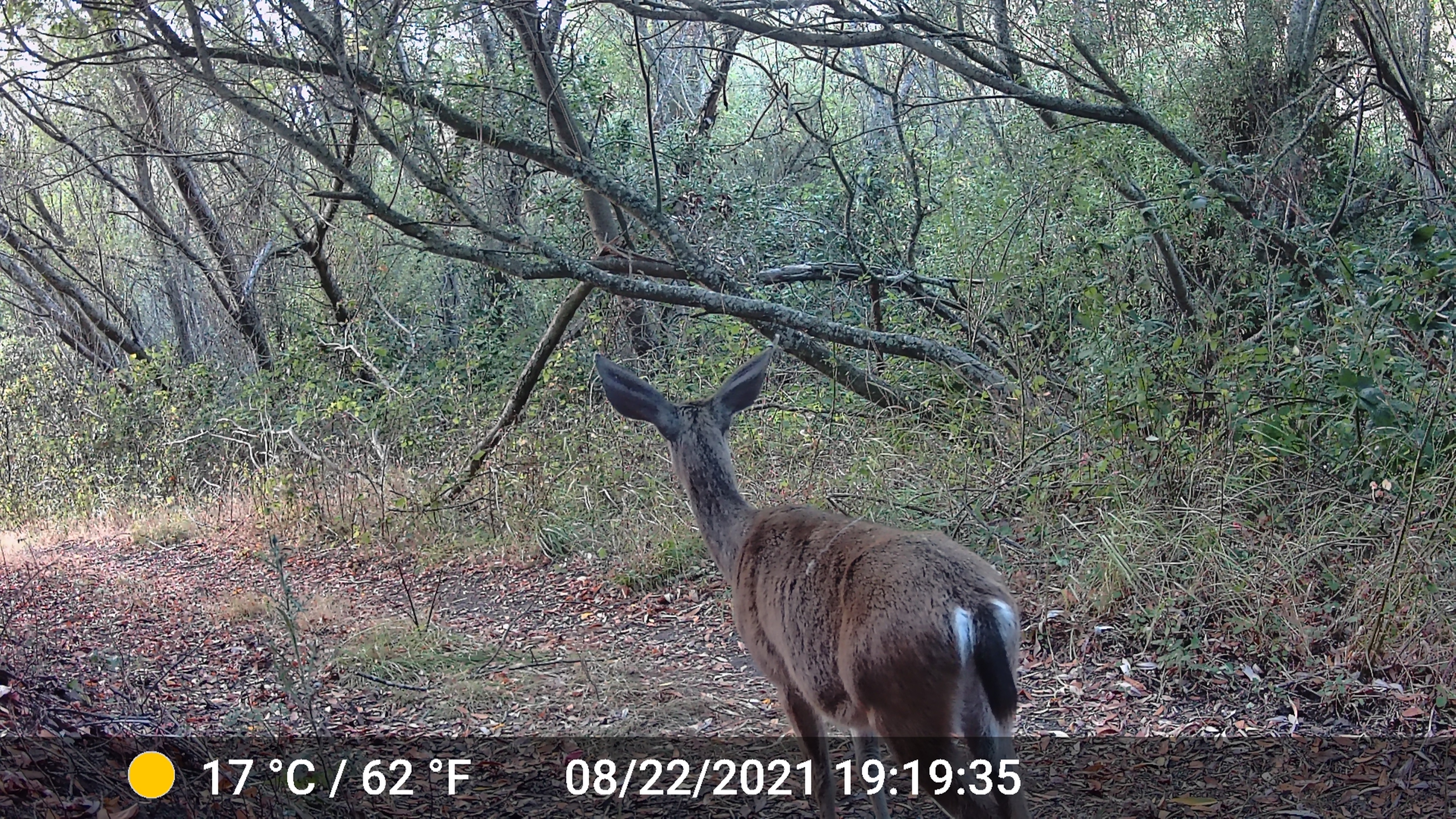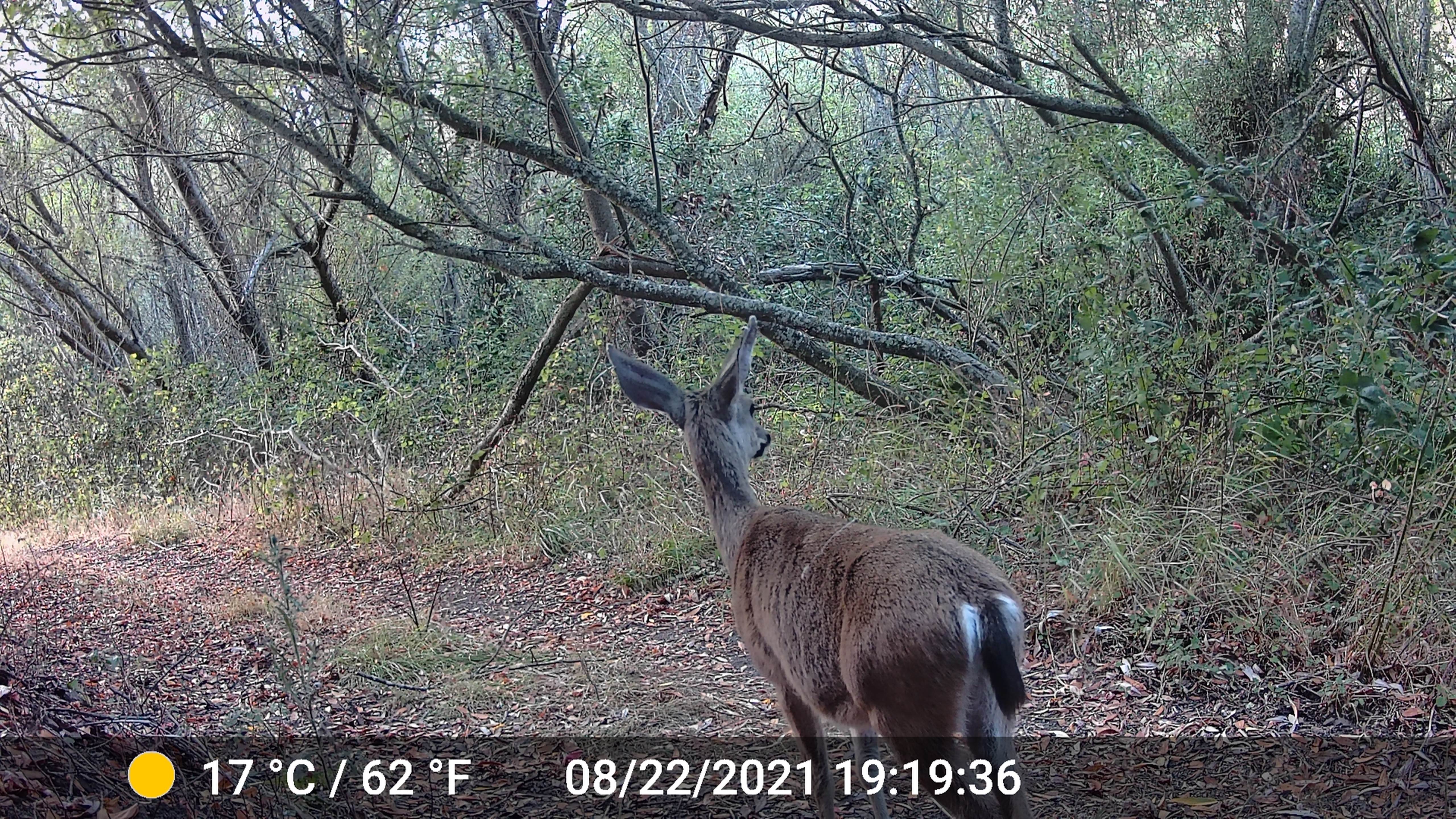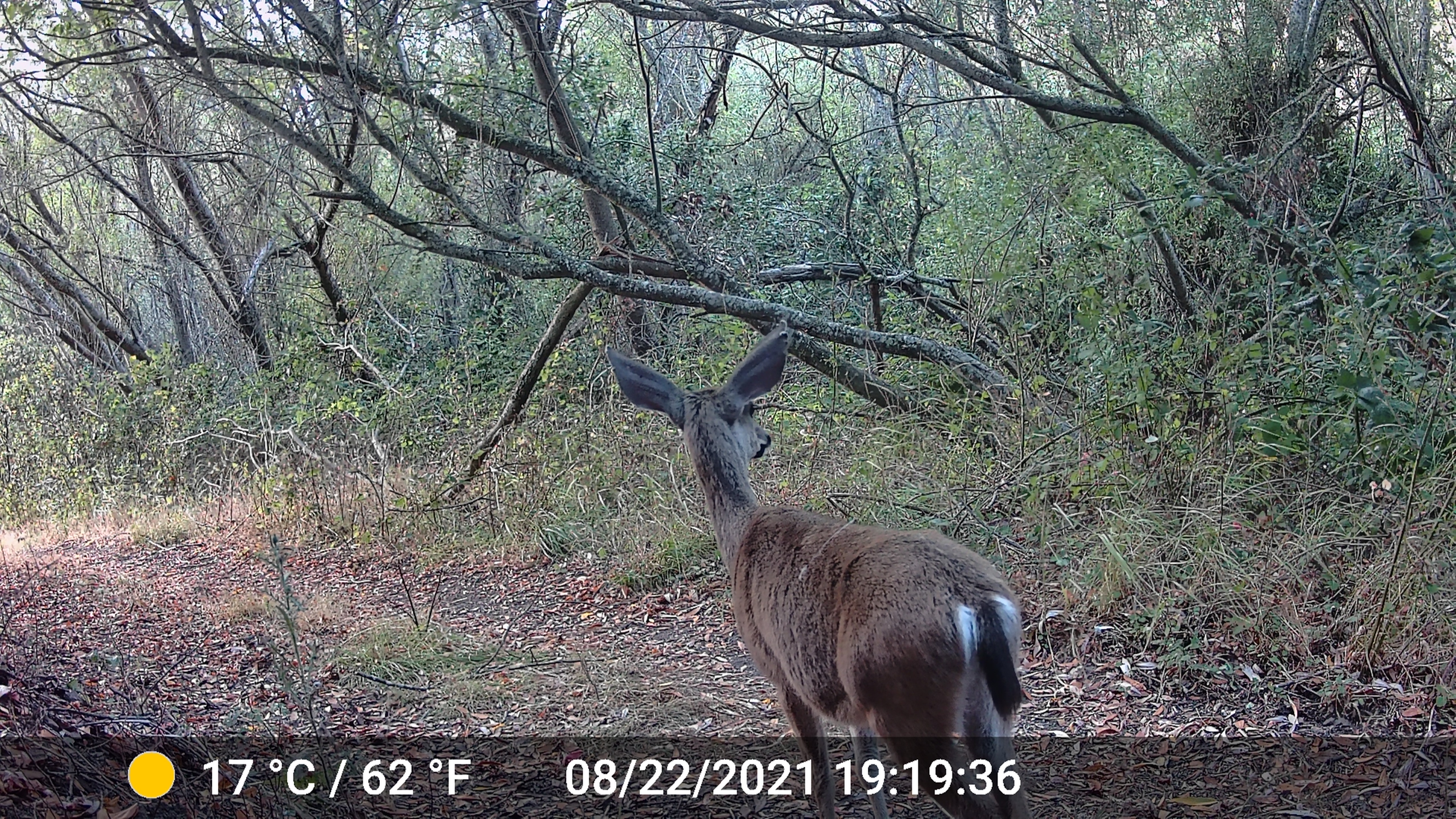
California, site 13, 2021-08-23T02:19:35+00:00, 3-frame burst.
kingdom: Animalia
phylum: Chordata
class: Mammalia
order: Artiodactyla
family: Cervidae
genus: Odocoileus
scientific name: Odocoileus hemionus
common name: mule deer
Mule deer (Odocoileus hemionus).